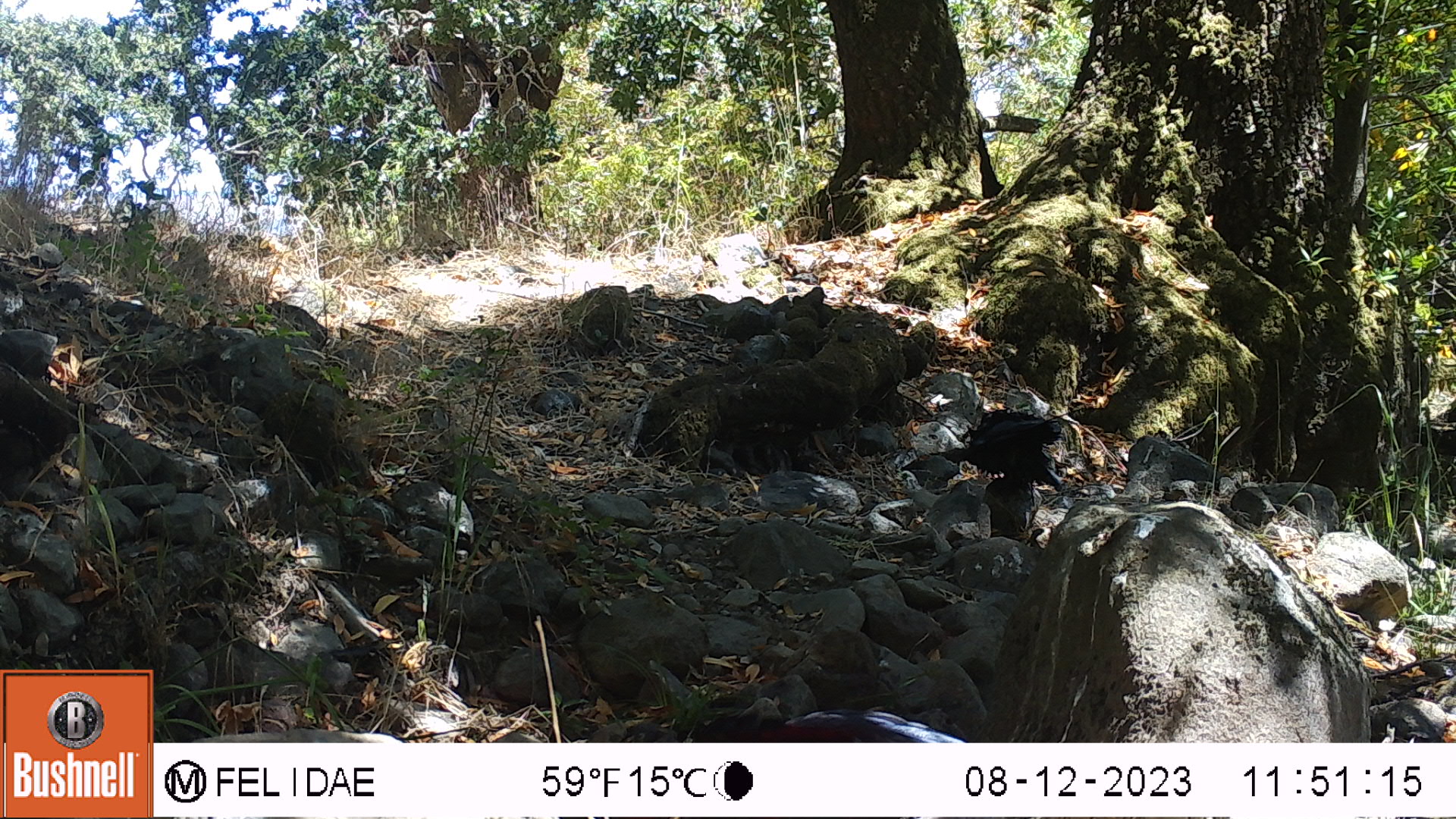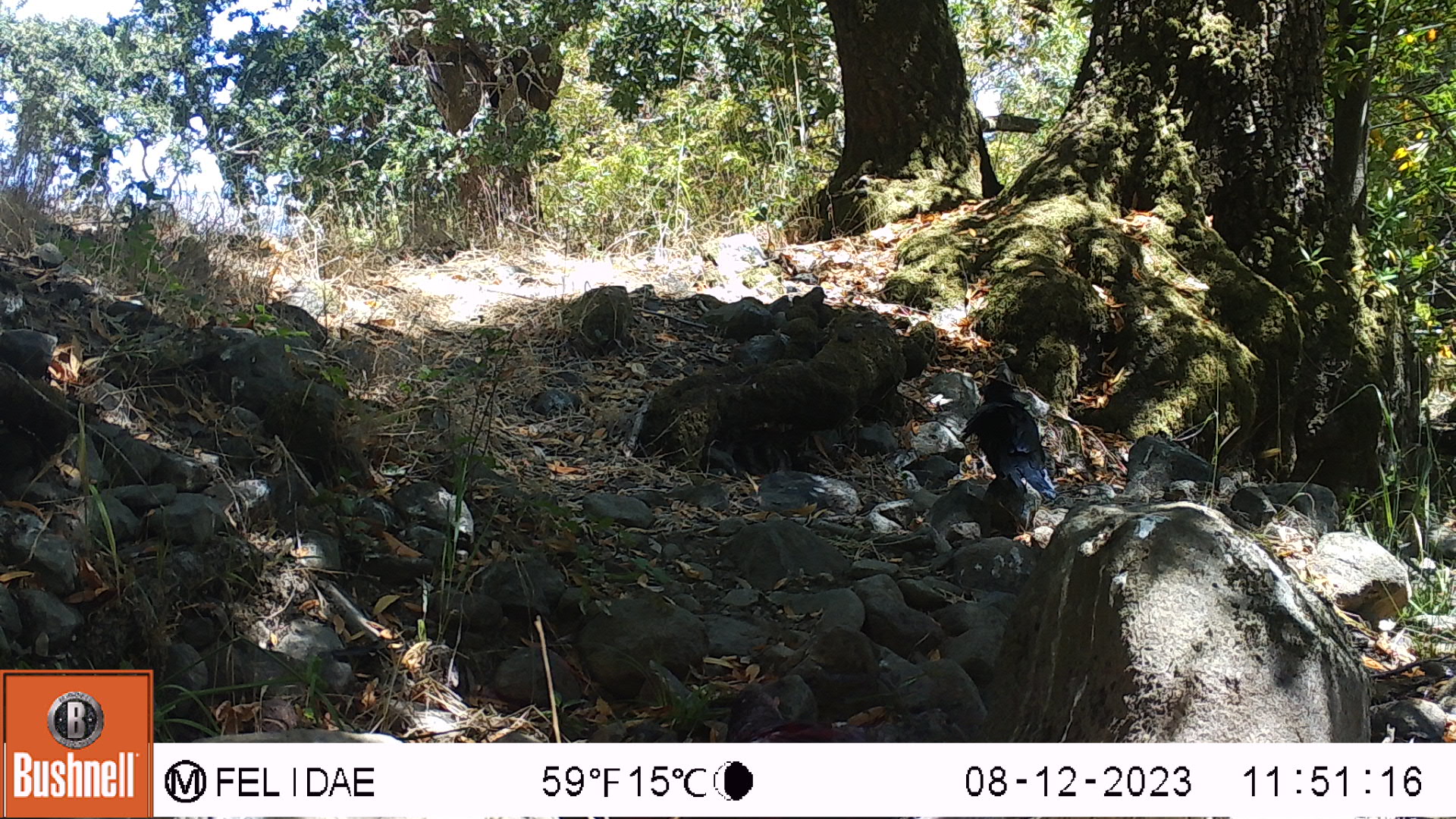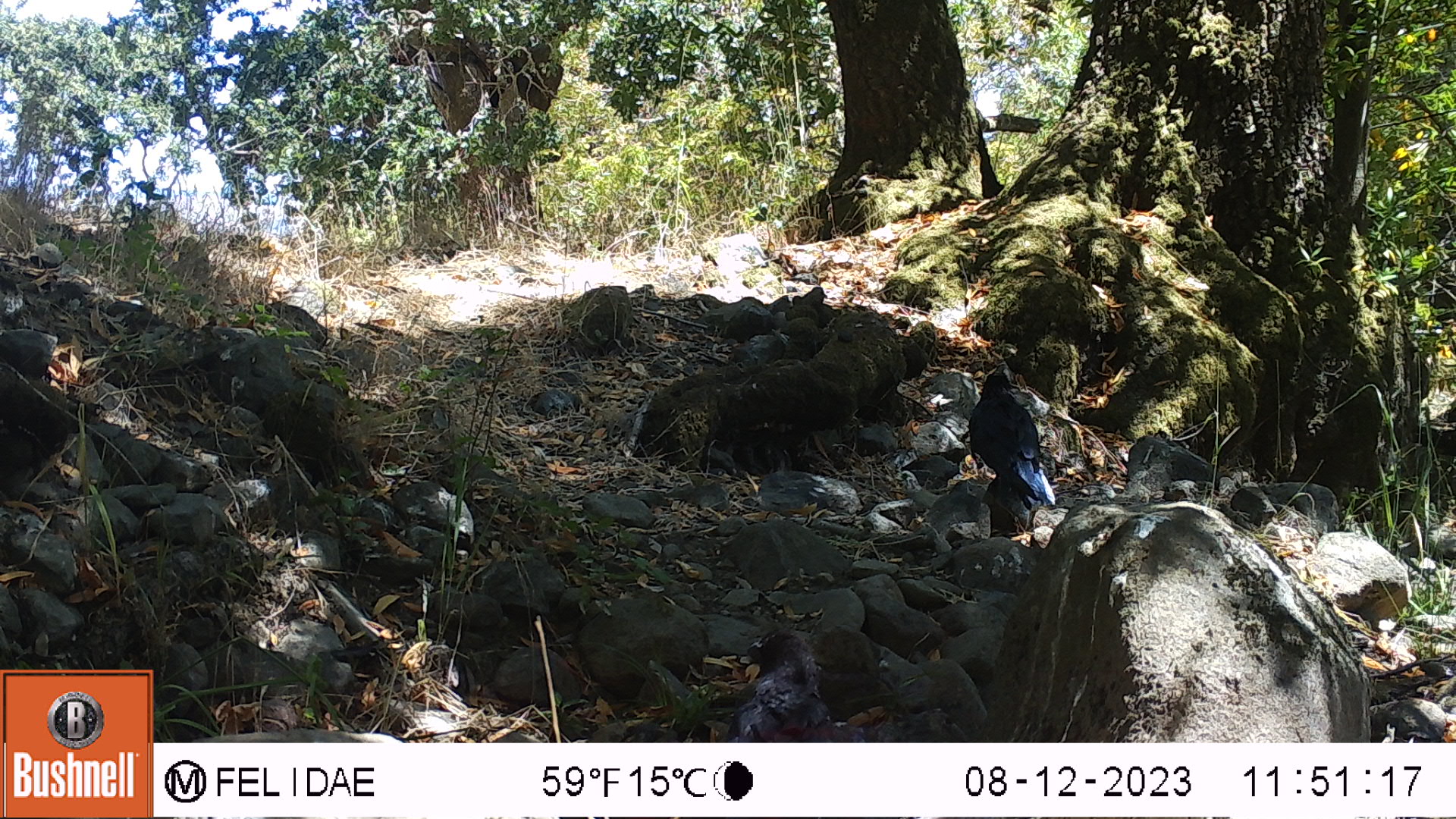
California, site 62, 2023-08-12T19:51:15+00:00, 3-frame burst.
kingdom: Animalia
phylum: Chordata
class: Aves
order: Passeriformes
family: Corvidae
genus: Corvus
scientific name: Corvus brachyrhynchos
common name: american crow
American crow (Corvus brachyrhynchos).